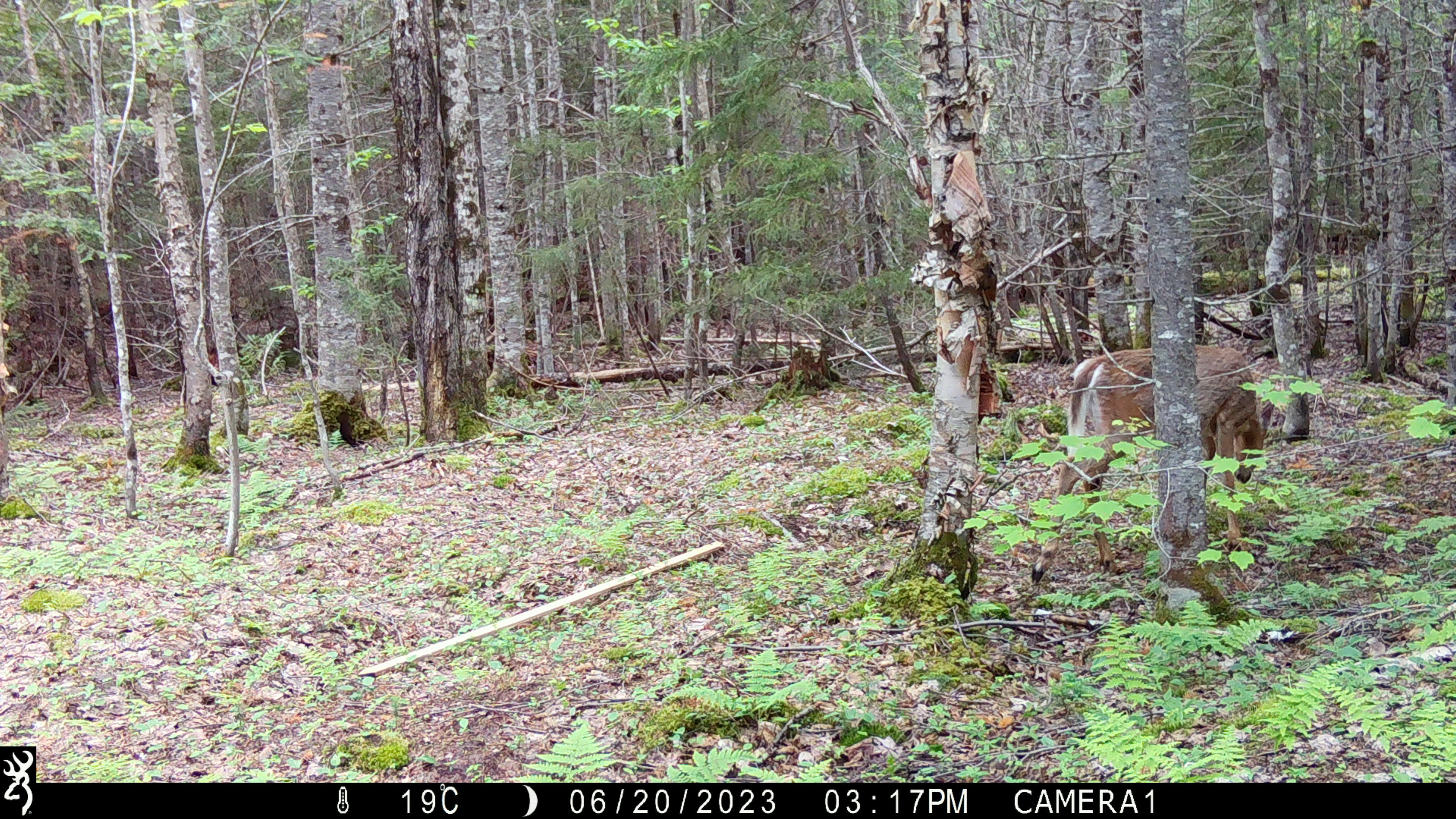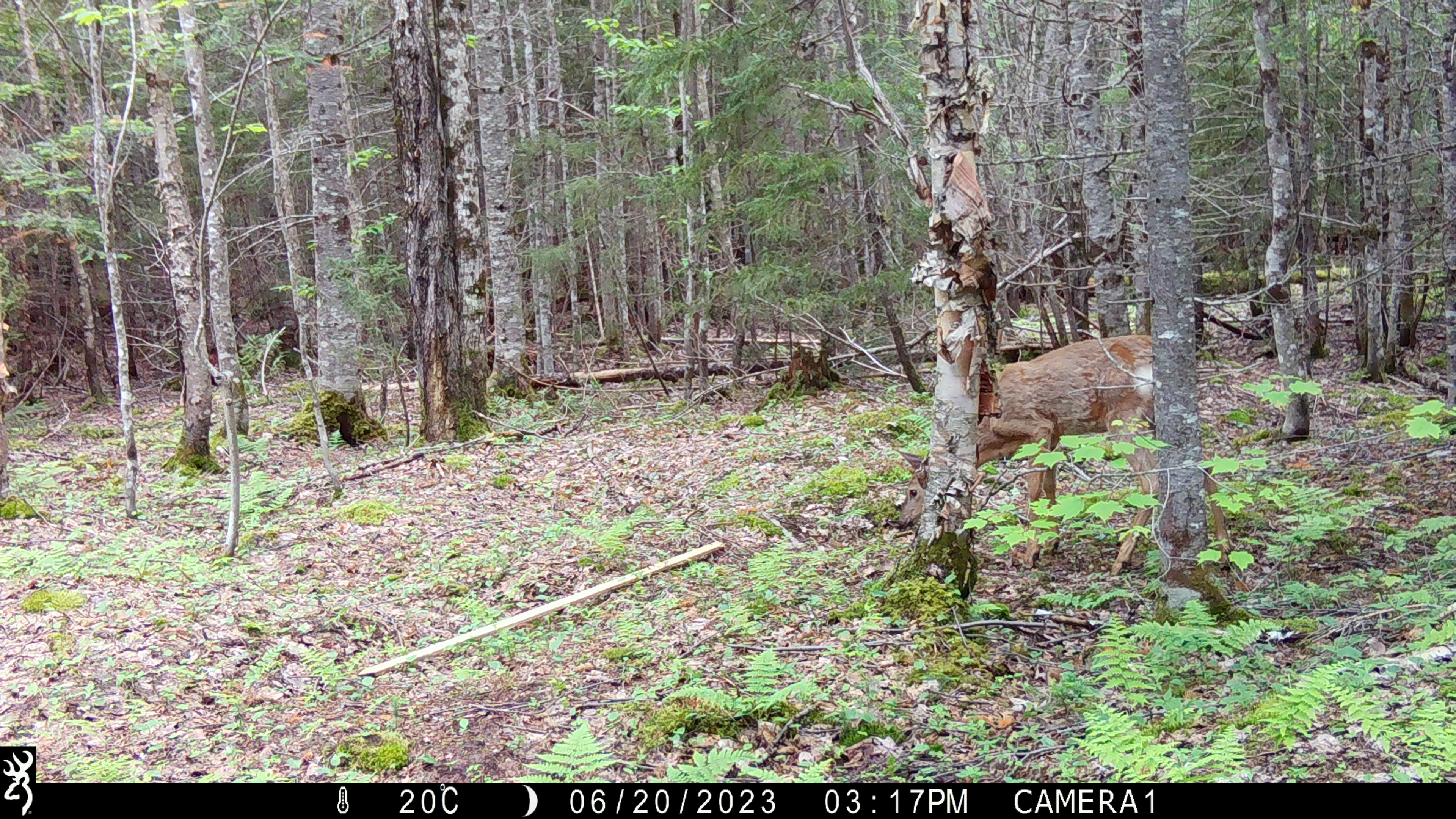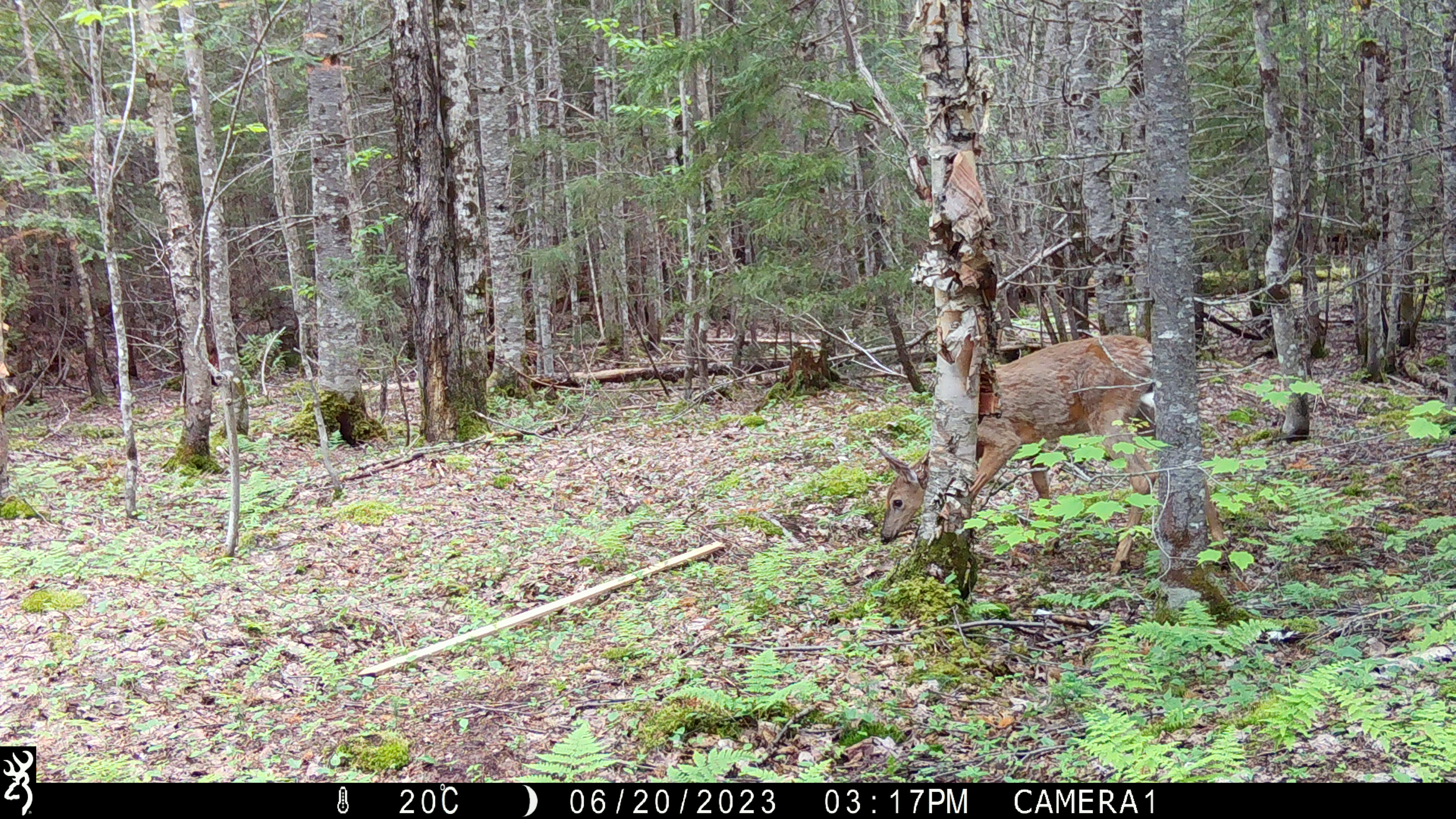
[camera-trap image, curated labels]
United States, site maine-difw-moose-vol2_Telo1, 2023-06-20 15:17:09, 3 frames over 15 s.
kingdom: Animalia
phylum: Chordata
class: Mammalia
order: Artiodactyla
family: Cervidae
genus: Odocoileus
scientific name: Odocoileus virginianus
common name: white-tailed deer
White-tailed deer (Odocoileus virginianus).